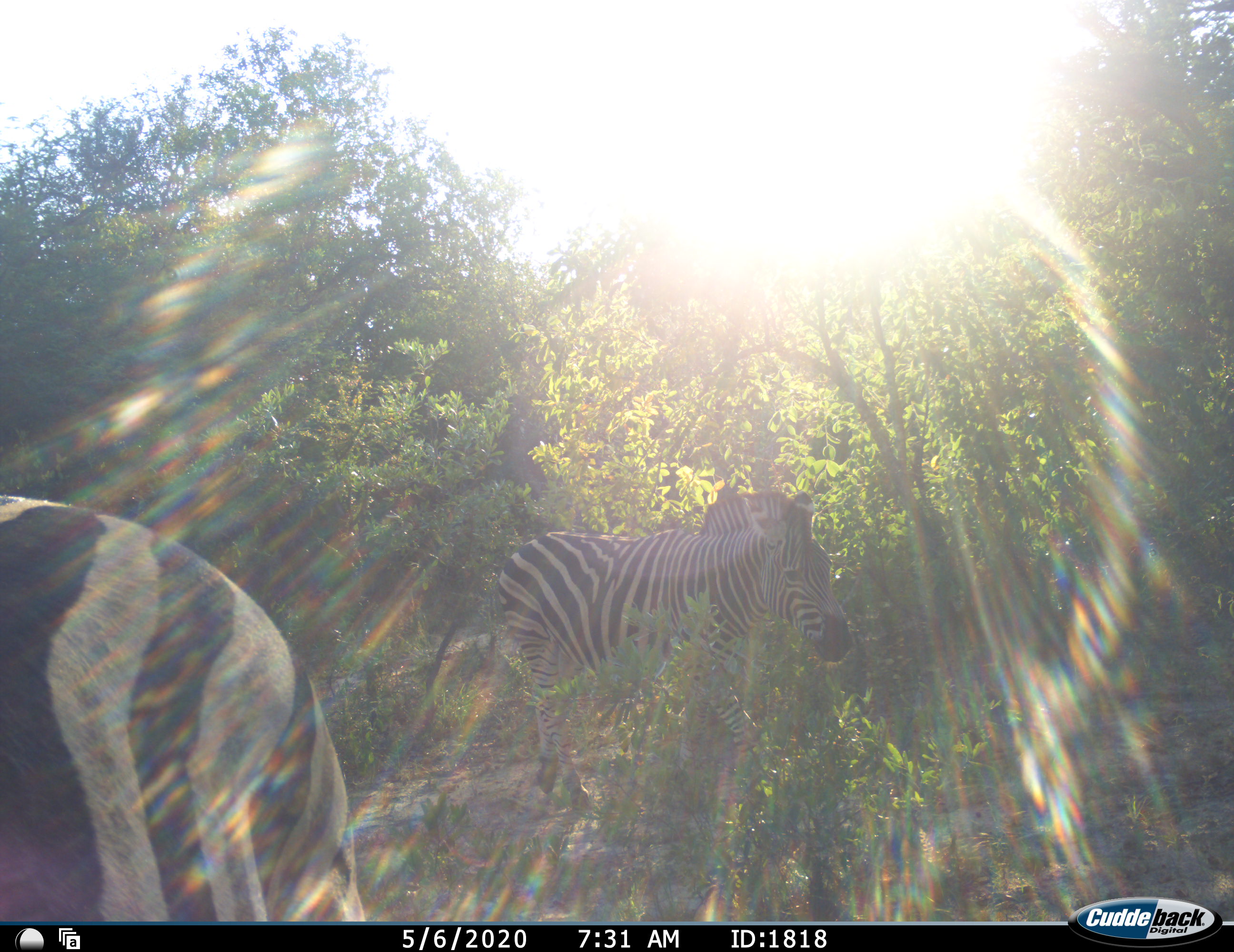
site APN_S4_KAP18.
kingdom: Animalia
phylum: Chordata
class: Mammalia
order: Perissodactyla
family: Equidae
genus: Equus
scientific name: Equus quagga burchellii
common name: burchell's zebra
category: zebraburchells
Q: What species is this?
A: Zebraburchells (burchell's zebra) (Equus quagga burchellii).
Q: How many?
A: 2.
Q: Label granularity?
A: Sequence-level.